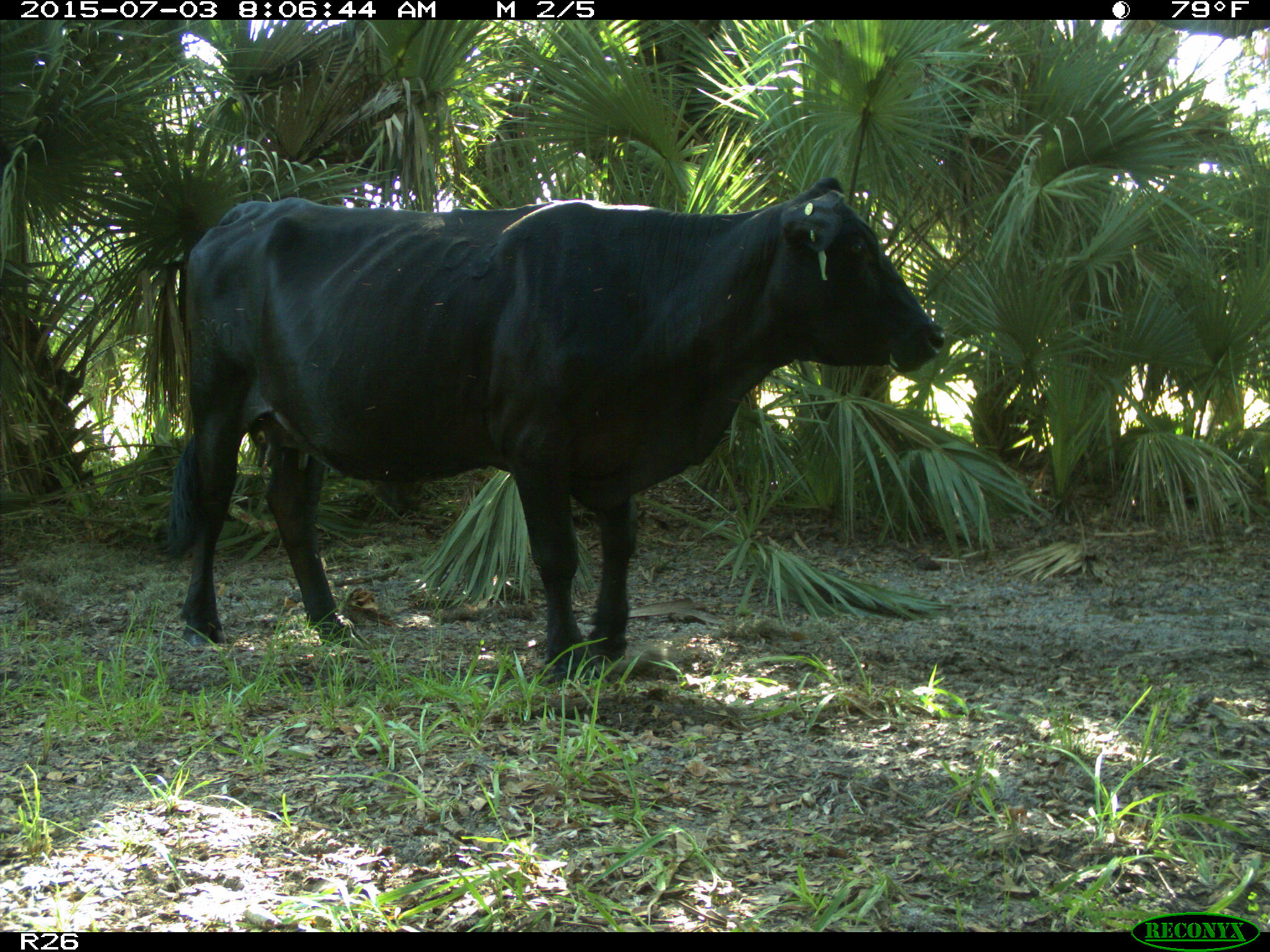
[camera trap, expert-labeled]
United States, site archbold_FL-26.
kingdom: Animalia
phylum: Chordata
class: Mammalia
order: Artiodactyla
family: Bovidae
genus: Bos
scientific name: Bos taurus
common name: domestic cow